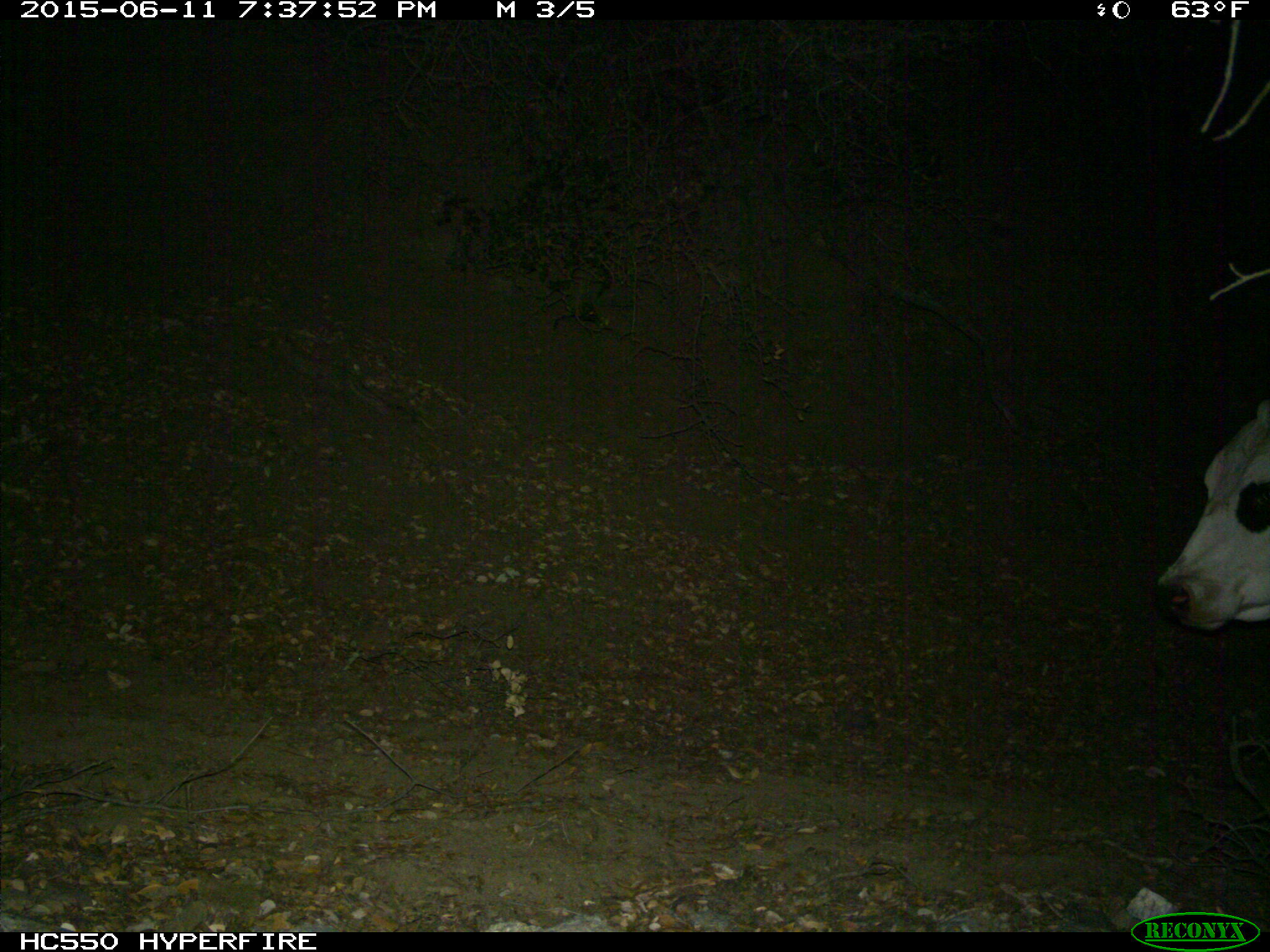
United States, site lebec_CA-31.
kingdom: Animalia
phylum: Chordata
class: Mammalia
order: Artiodactyla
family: Bovidae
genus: Bos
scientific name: Bos taurus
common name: domestic cow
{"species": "Bos taurus (domestic cow)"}